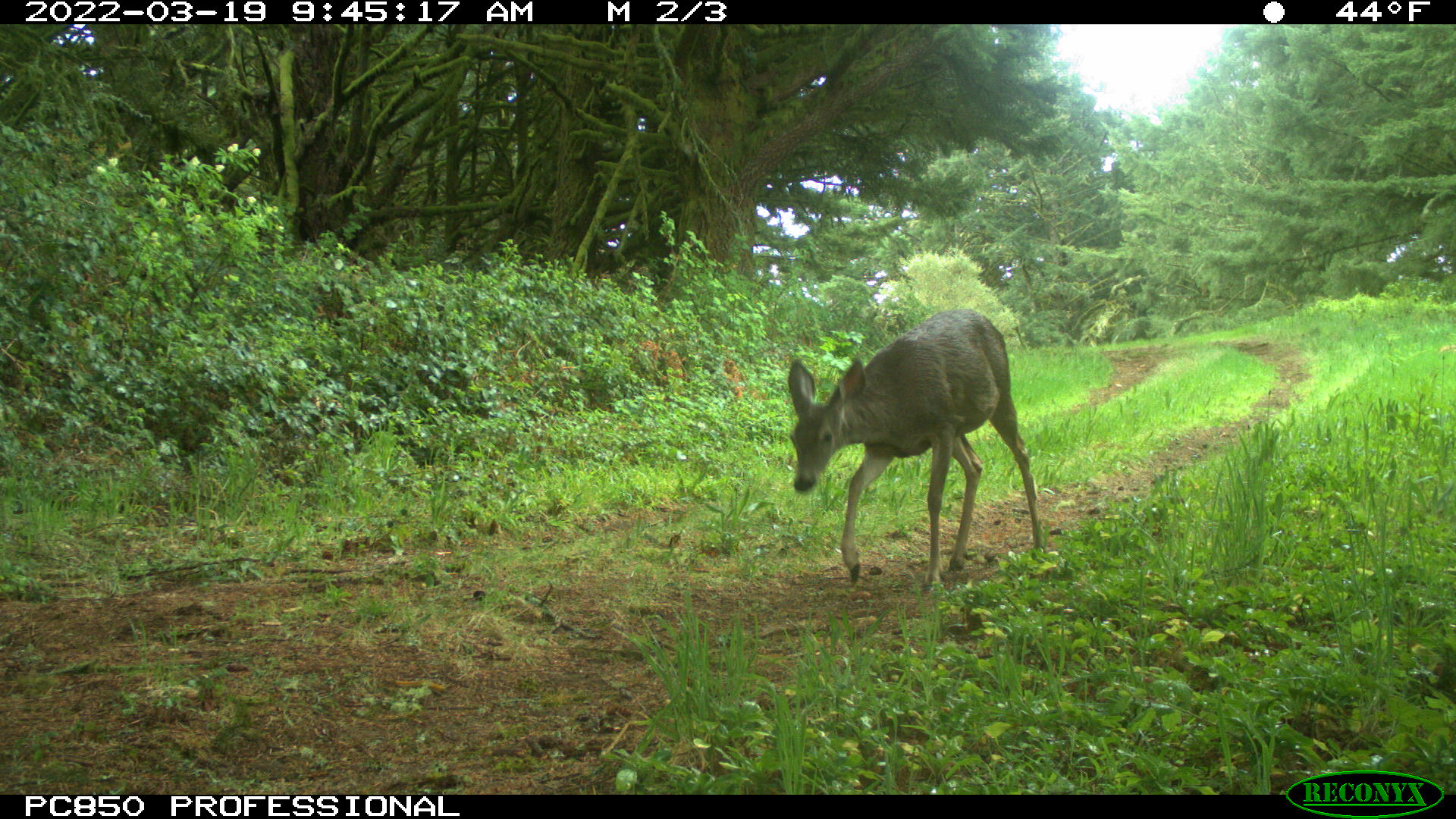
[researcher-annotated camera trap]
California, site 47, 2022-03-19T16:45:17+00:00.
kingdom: Animalia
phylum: Chordata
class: Mammalia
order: Artiodactyla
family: Cervidae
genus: Odocoileus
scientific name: Odocoileus hemionus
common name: mule deer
Mule deer (Odocoileus hemionus).